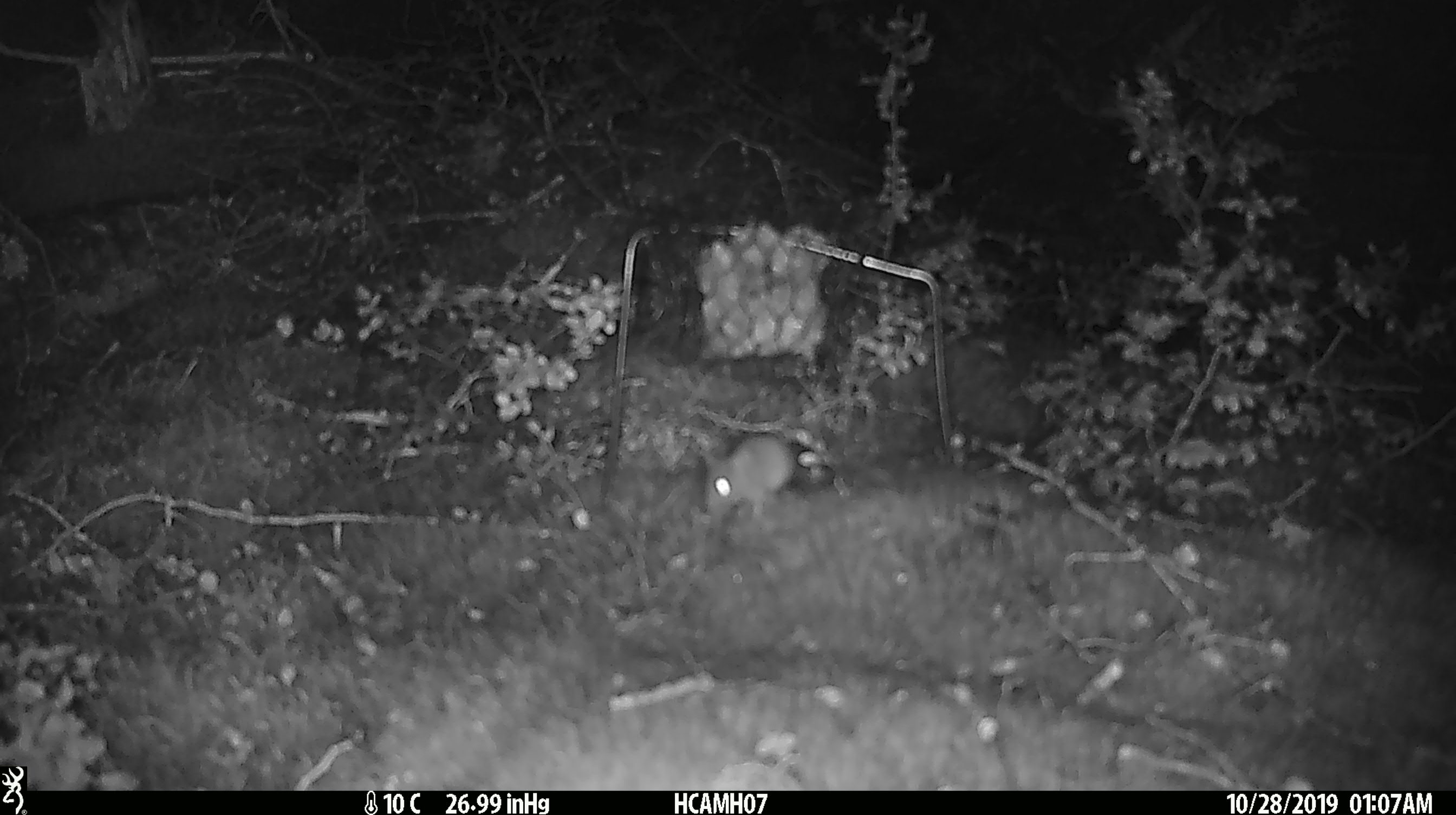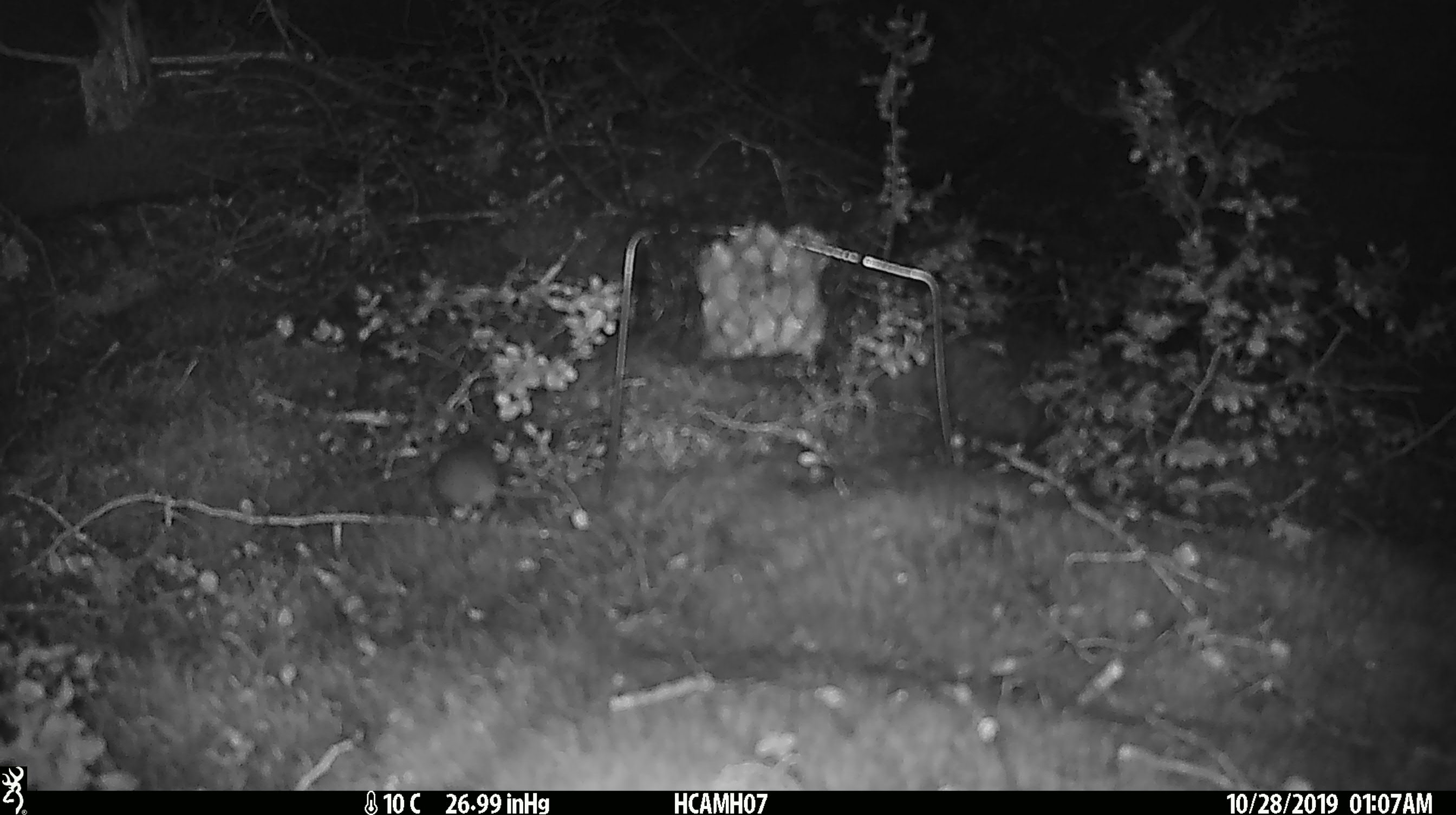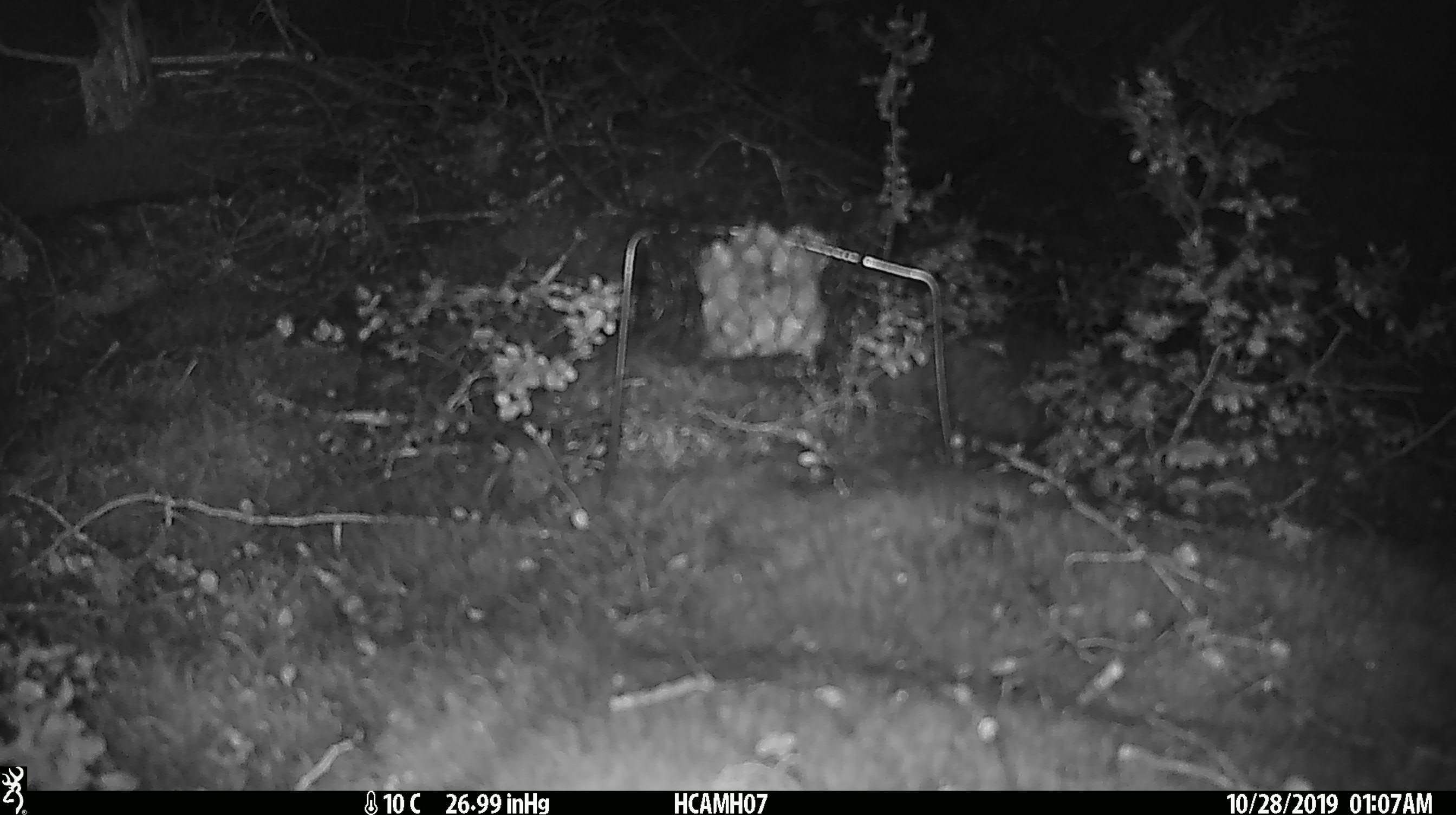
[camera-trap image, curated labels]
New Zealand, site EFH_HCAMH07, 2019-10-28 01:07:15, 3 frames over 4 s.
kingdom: Animalia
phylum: Chordata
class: Mammalia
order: Rodentia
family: Muridae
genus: Mus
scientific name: Mus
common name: mouse